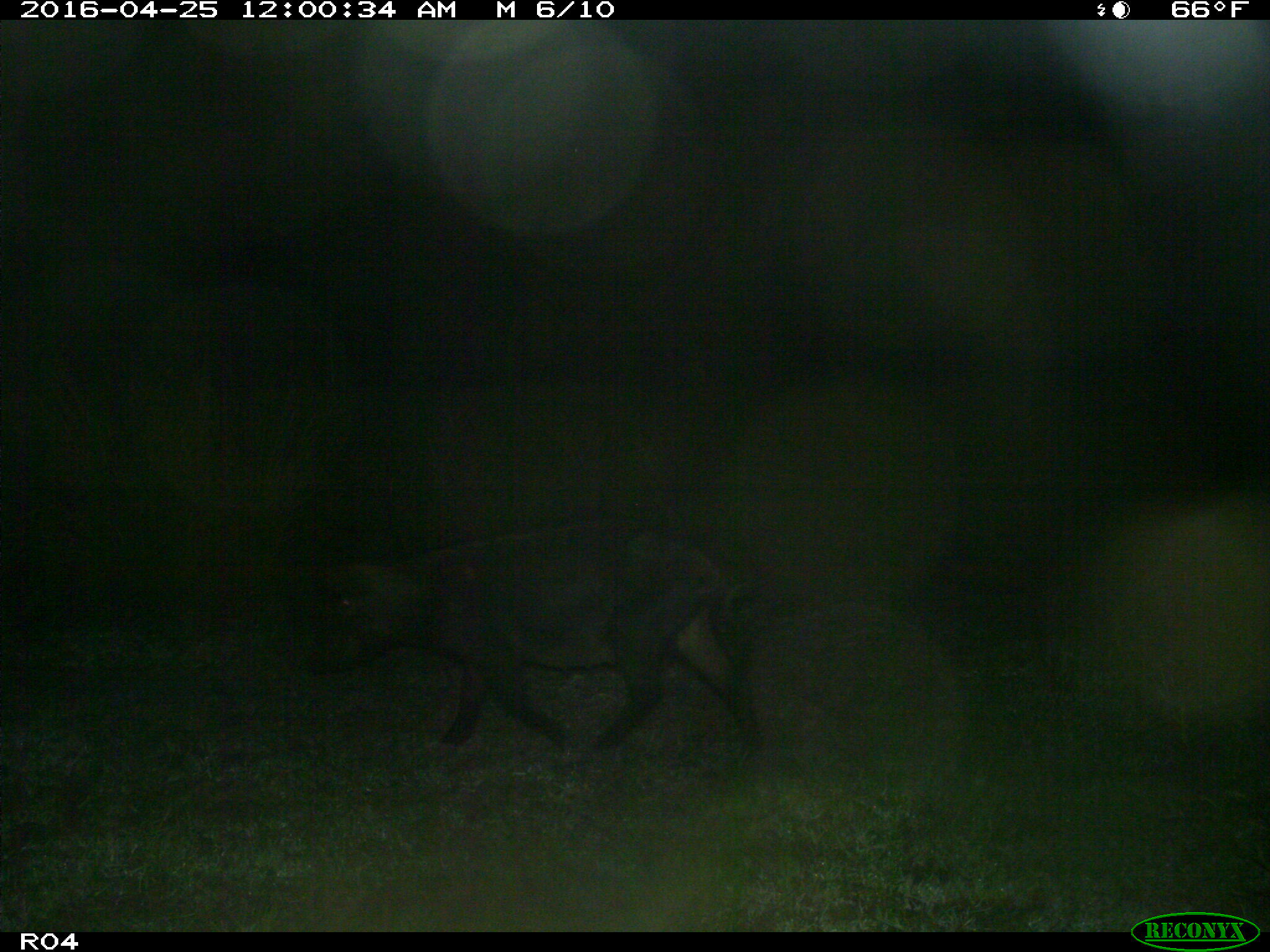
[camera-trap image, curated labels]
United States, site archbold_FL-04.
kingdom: Animalia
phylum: Chordata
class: Mammalia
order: Artiodactyla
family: Suidae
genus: Sus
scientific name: Sus scrofa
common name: wild boar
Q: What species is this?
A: Sus scrofa (wild boar).